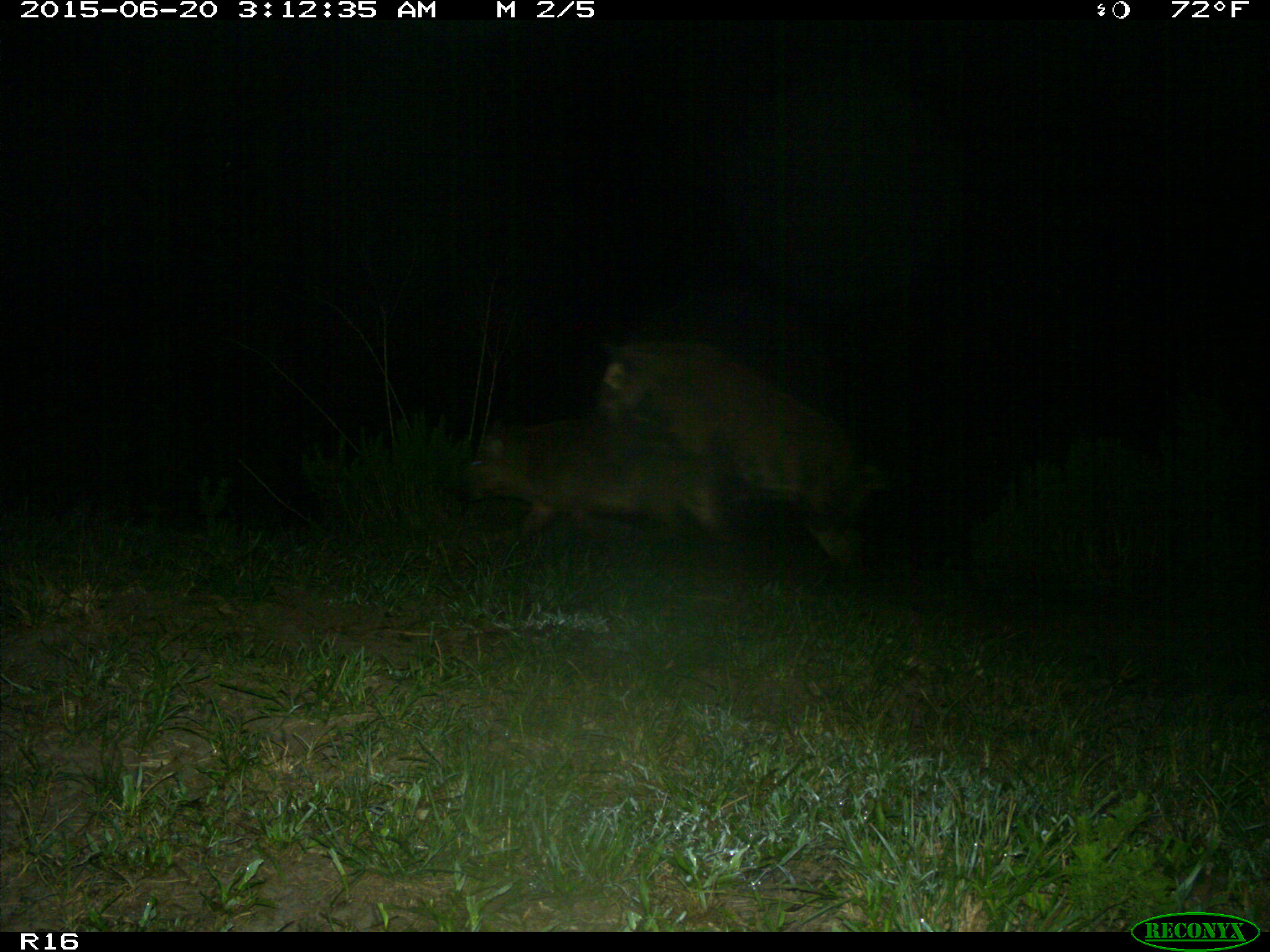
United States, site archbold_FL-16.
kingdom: Animalia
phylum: Chordata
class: Mammalia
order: Artiodactyla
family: Suidae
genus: Sus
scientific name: Sus scrofa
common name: wild boar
Sus scrofa (wild boar).